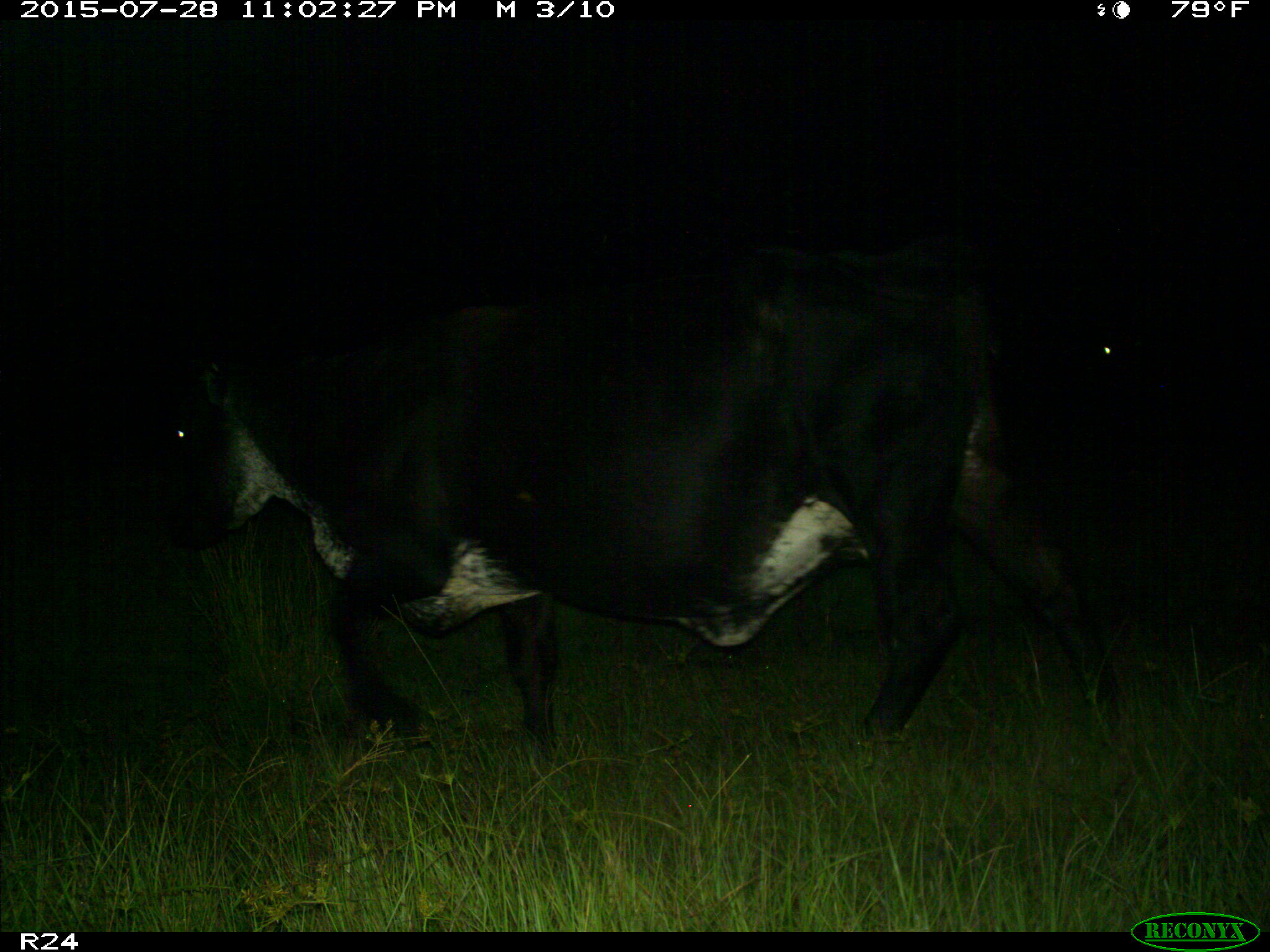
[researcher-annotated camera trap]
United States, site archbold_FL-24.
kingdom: Animalia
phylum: Chordata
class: Mammalia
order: Artiodactyla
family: Bovidae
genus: Bos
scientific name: Bos taurus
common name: domestic cow